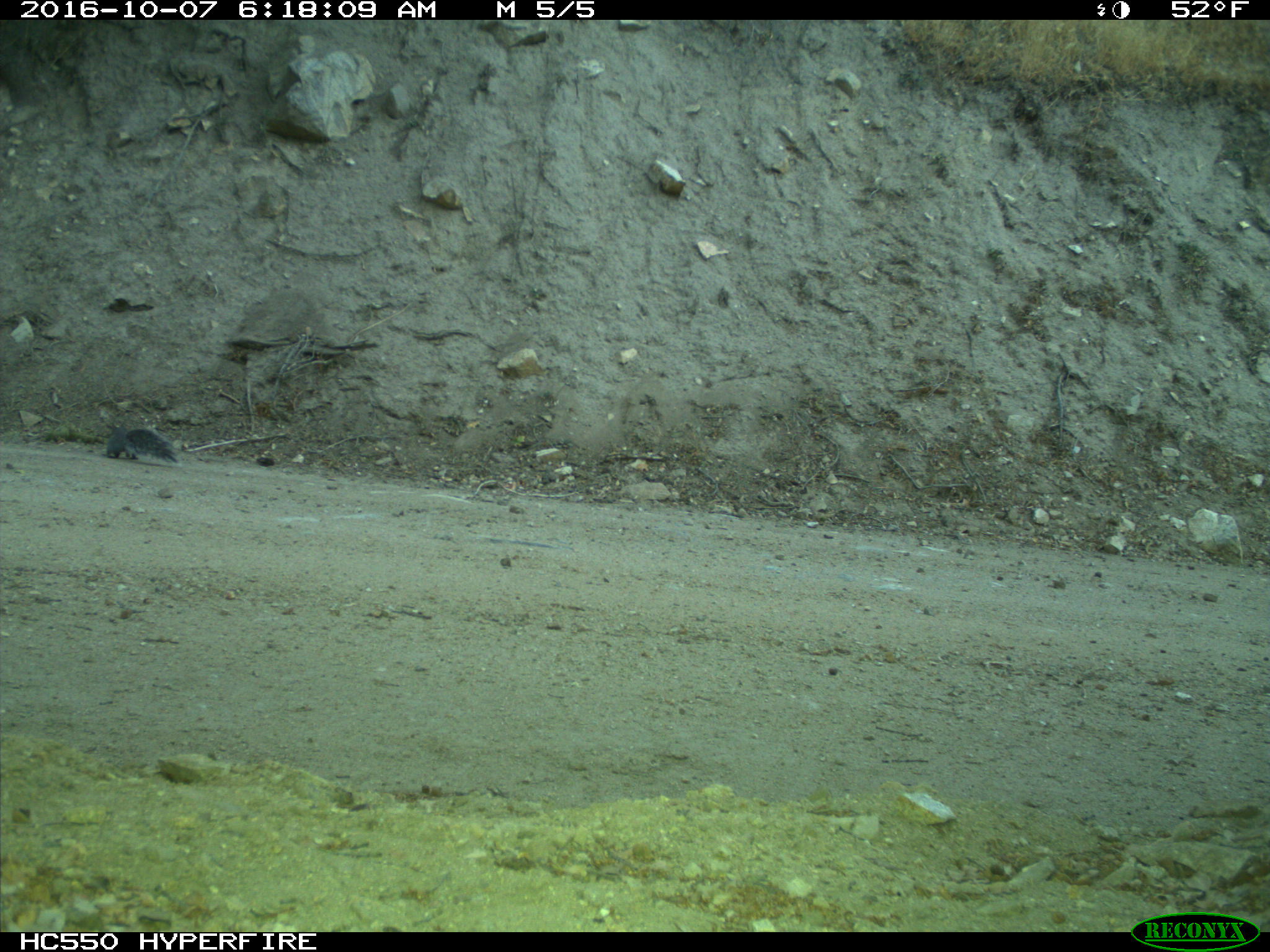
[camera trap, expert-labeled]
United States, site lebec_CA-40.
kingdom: Animalia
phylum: Chordata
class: Mammalia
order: Rodentia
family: Sciuridae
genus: Sciurus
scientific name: Sciurus carolinensis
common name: eastern gray squirrel